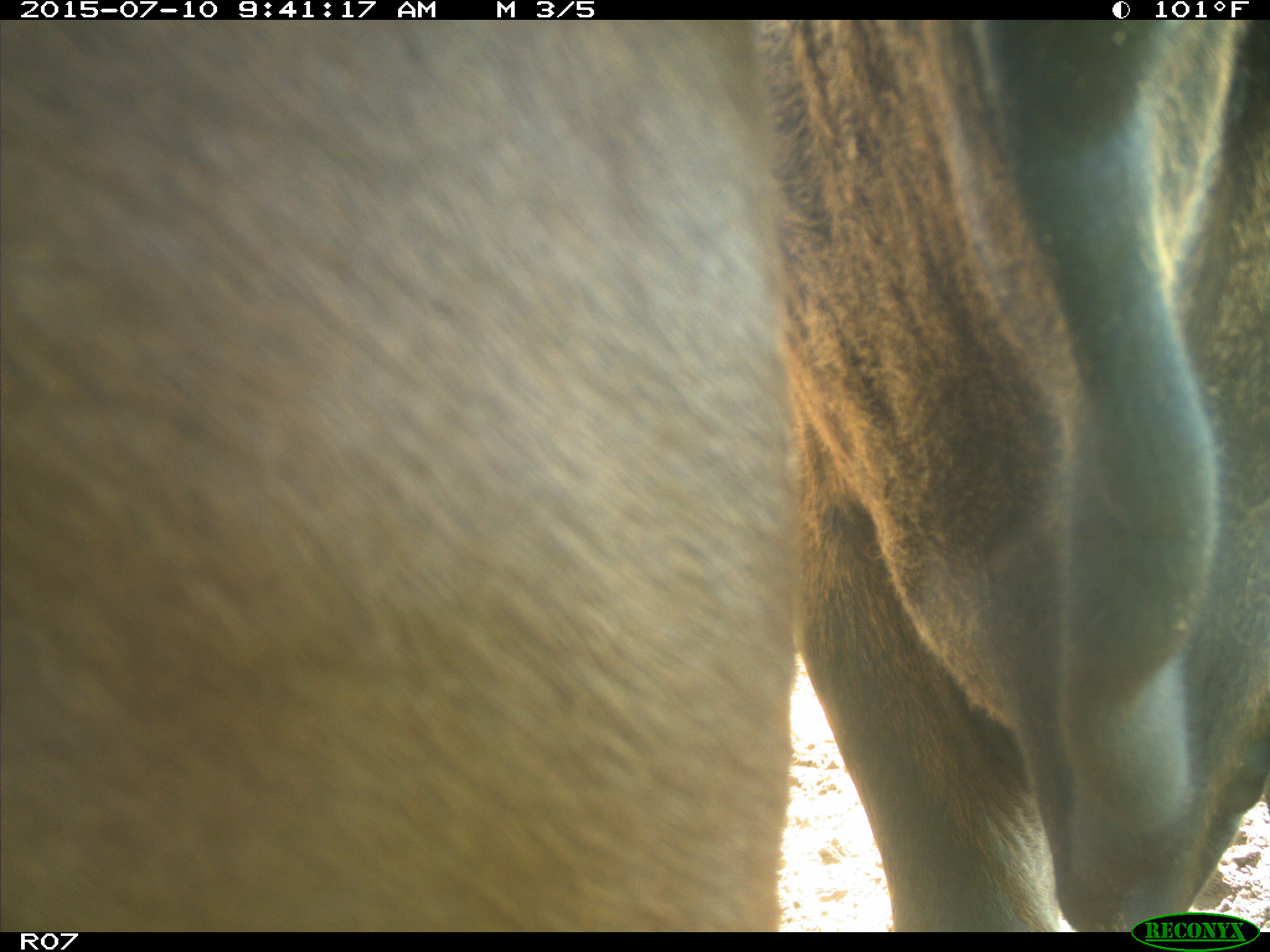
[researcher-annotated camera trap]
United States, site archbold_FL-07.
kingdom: Animalia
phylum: Chordata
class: Mammalia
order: Artiodactyla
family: Bovidae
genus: Bos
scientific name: Bos taurus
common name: domestic cow